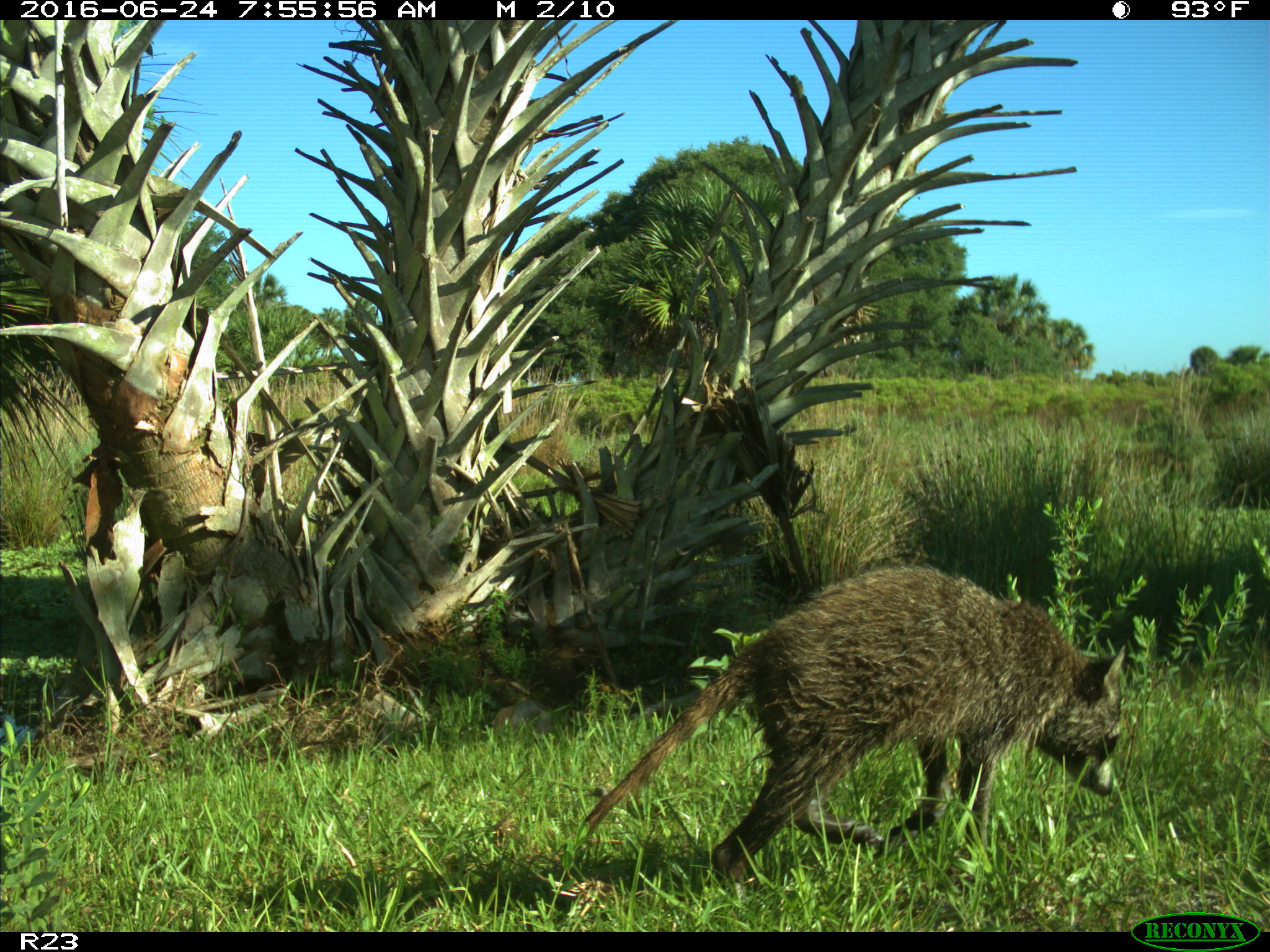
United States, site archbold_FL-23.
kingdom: Animalia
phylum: Chordata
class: Mammalia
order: Carnivora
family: Procyonidae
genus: Procyon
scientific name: Procyon lotor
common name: common raccoon